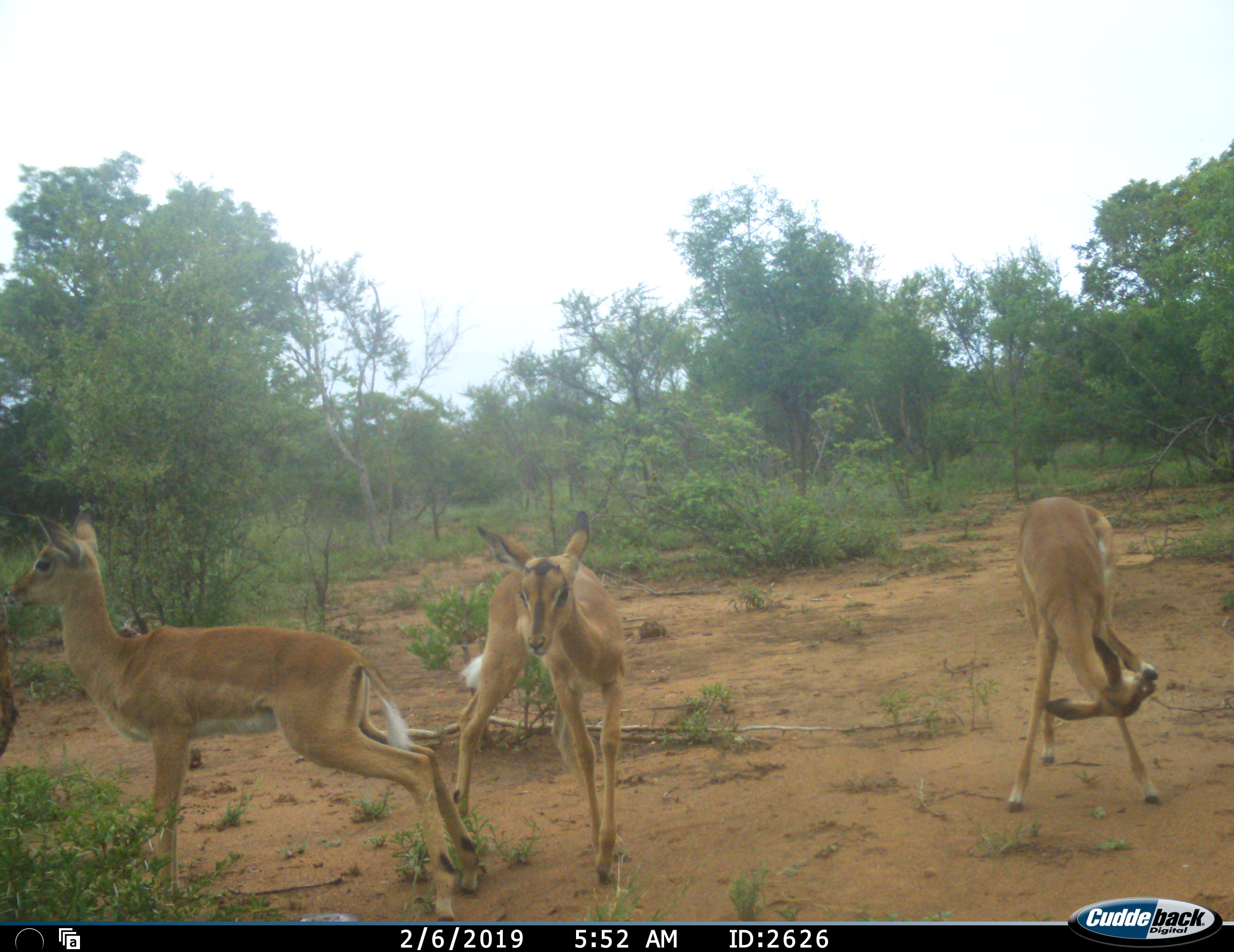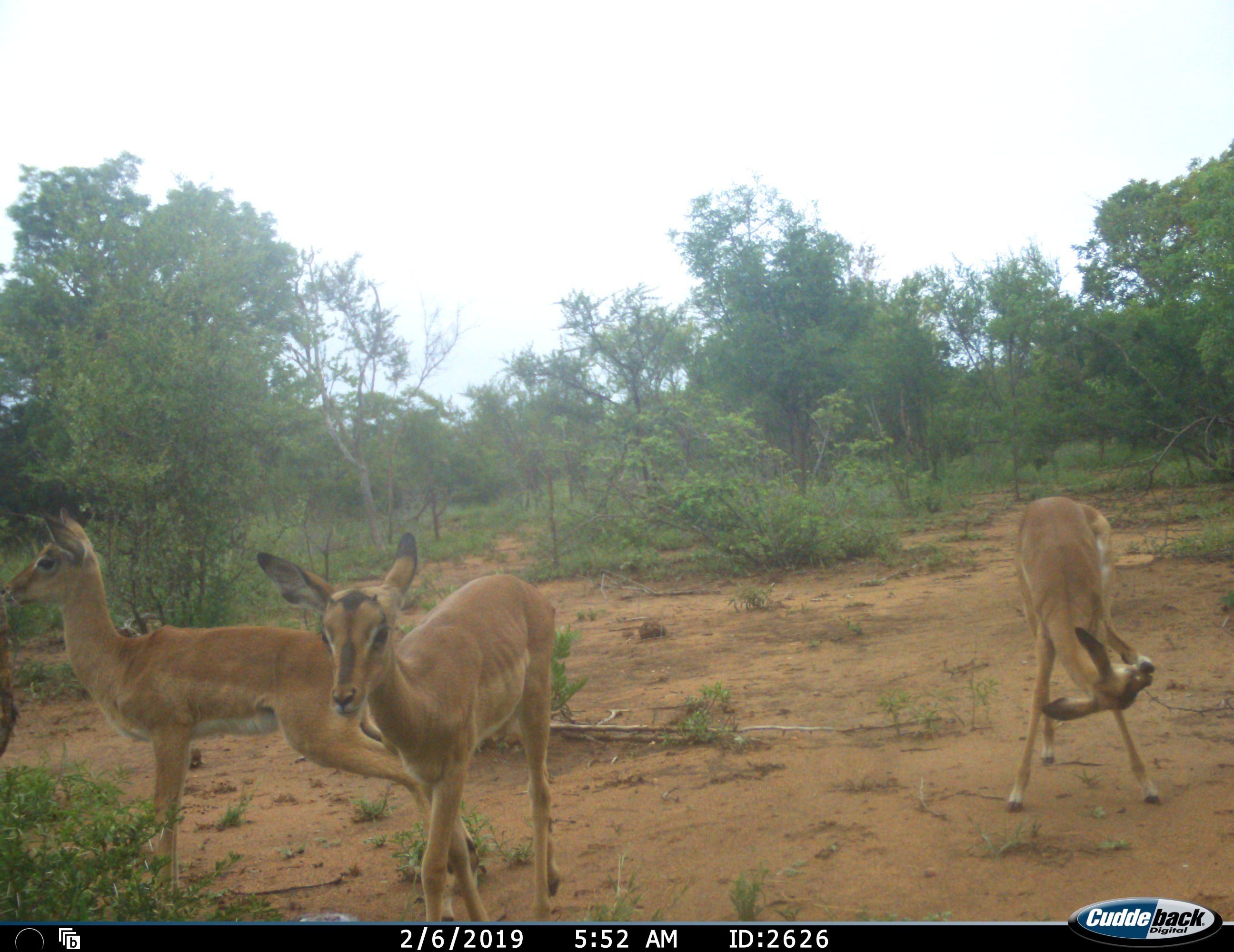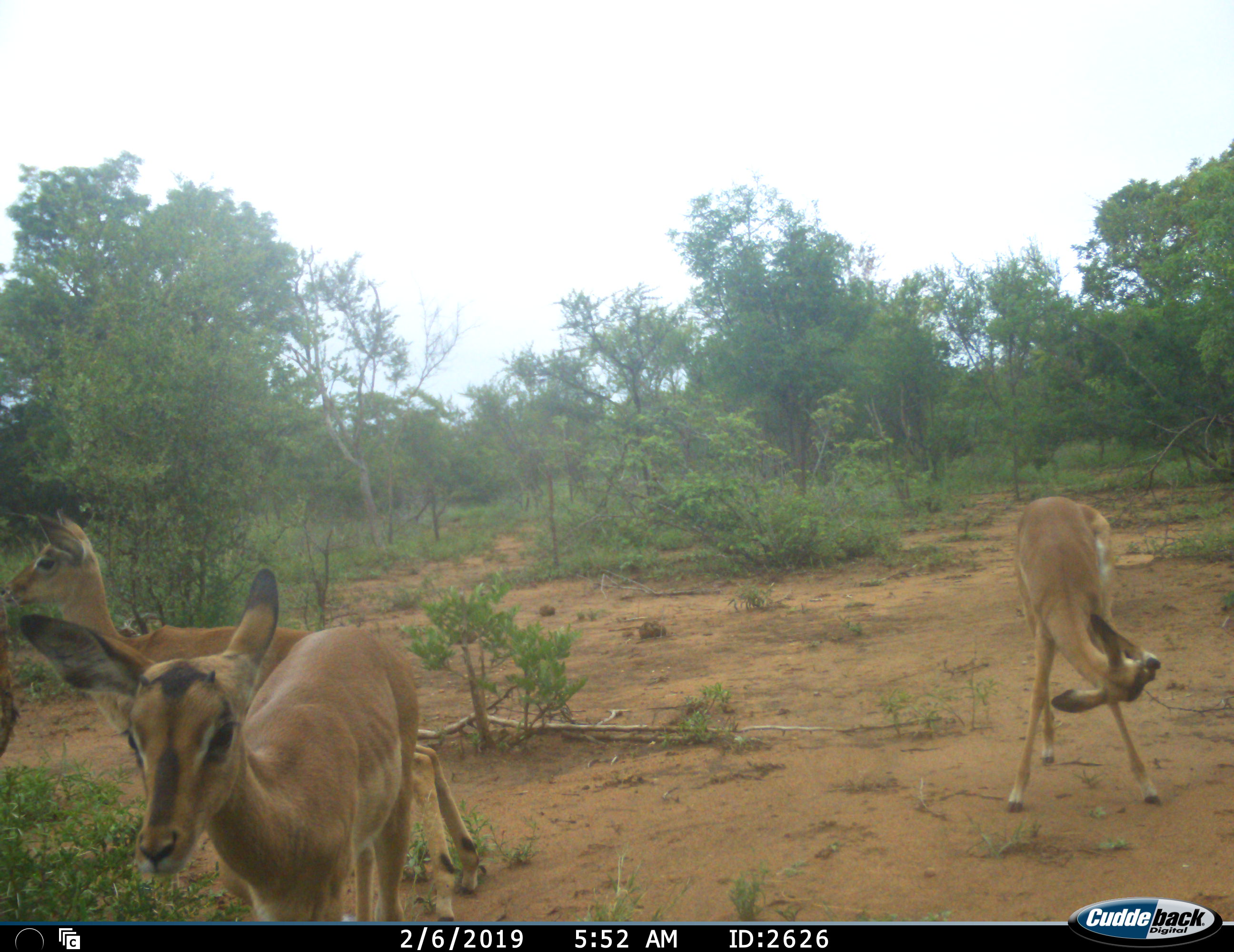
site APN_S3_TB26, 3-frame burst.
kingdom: Animalia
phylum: Chordata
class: Mammalia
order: Artiodactyla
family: Bovidae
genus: Aepyceros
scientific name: Aepyceros melampus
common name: impala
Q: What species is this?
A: Impala (Aepyceros melampus).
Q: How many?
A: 3.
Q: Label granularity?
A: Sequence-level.